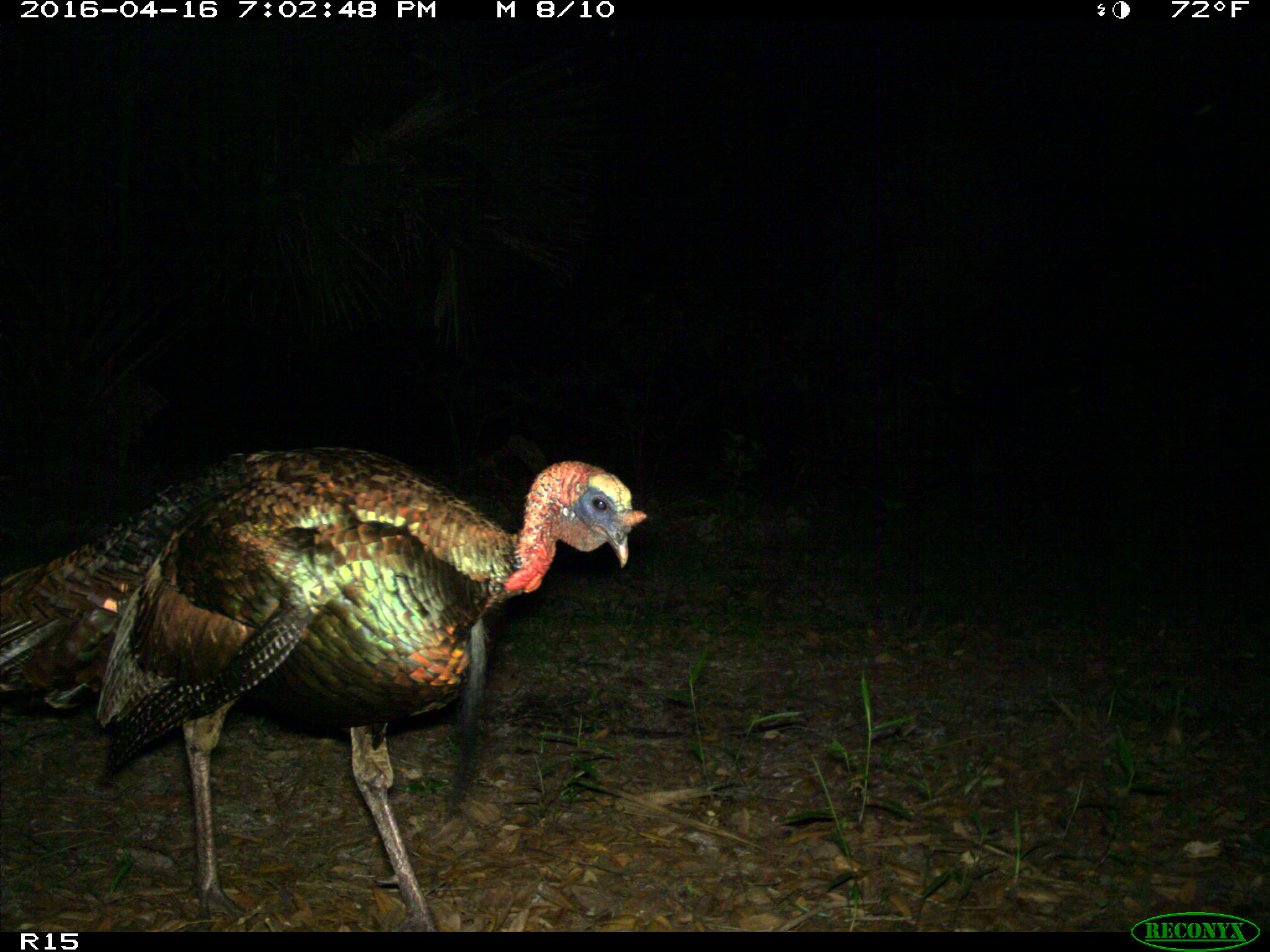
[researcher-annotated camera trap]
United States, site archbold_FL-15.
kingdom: Animalia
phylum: Chordata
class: Aves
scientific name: Aves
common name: birds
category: unidentified bird